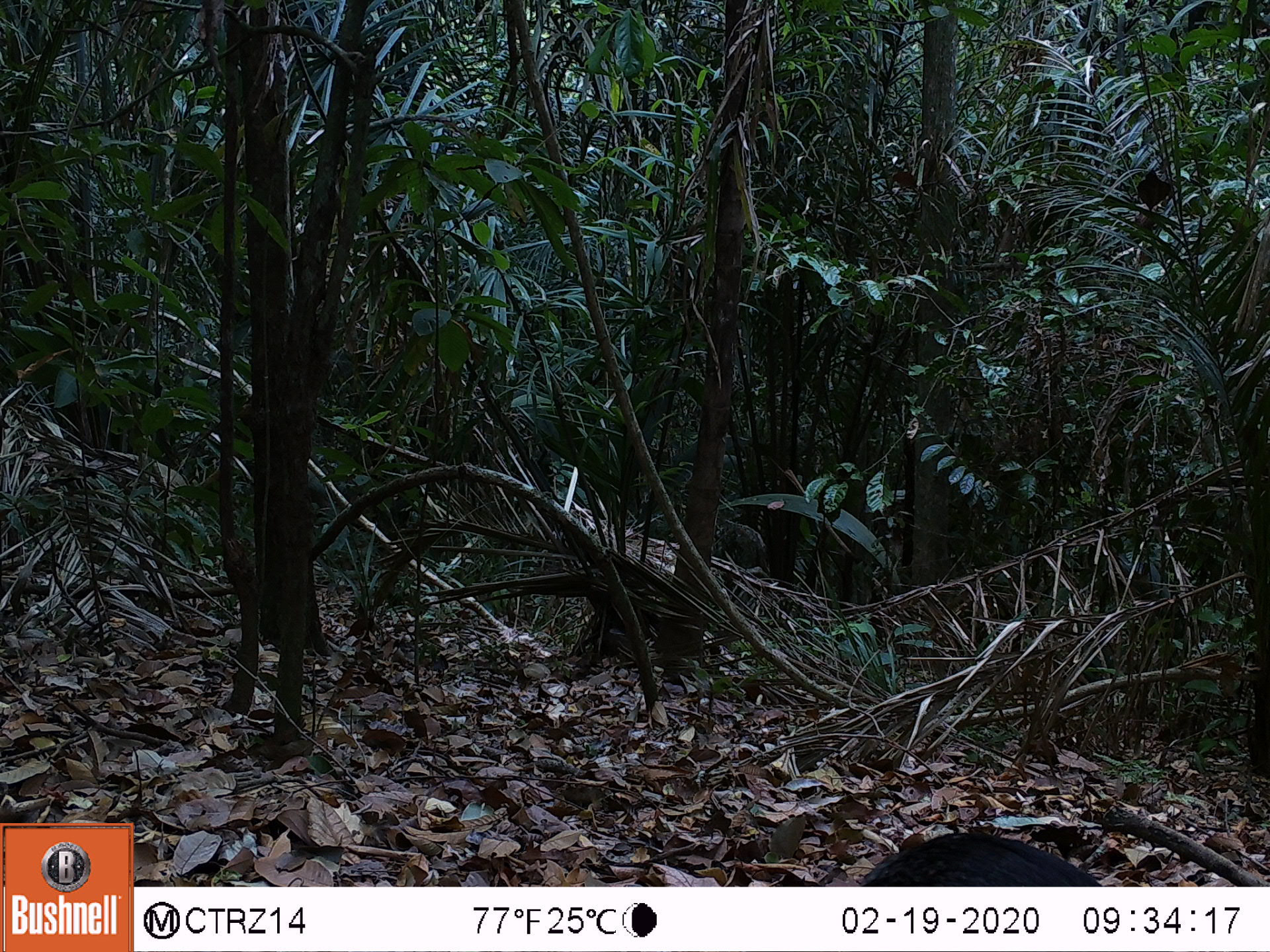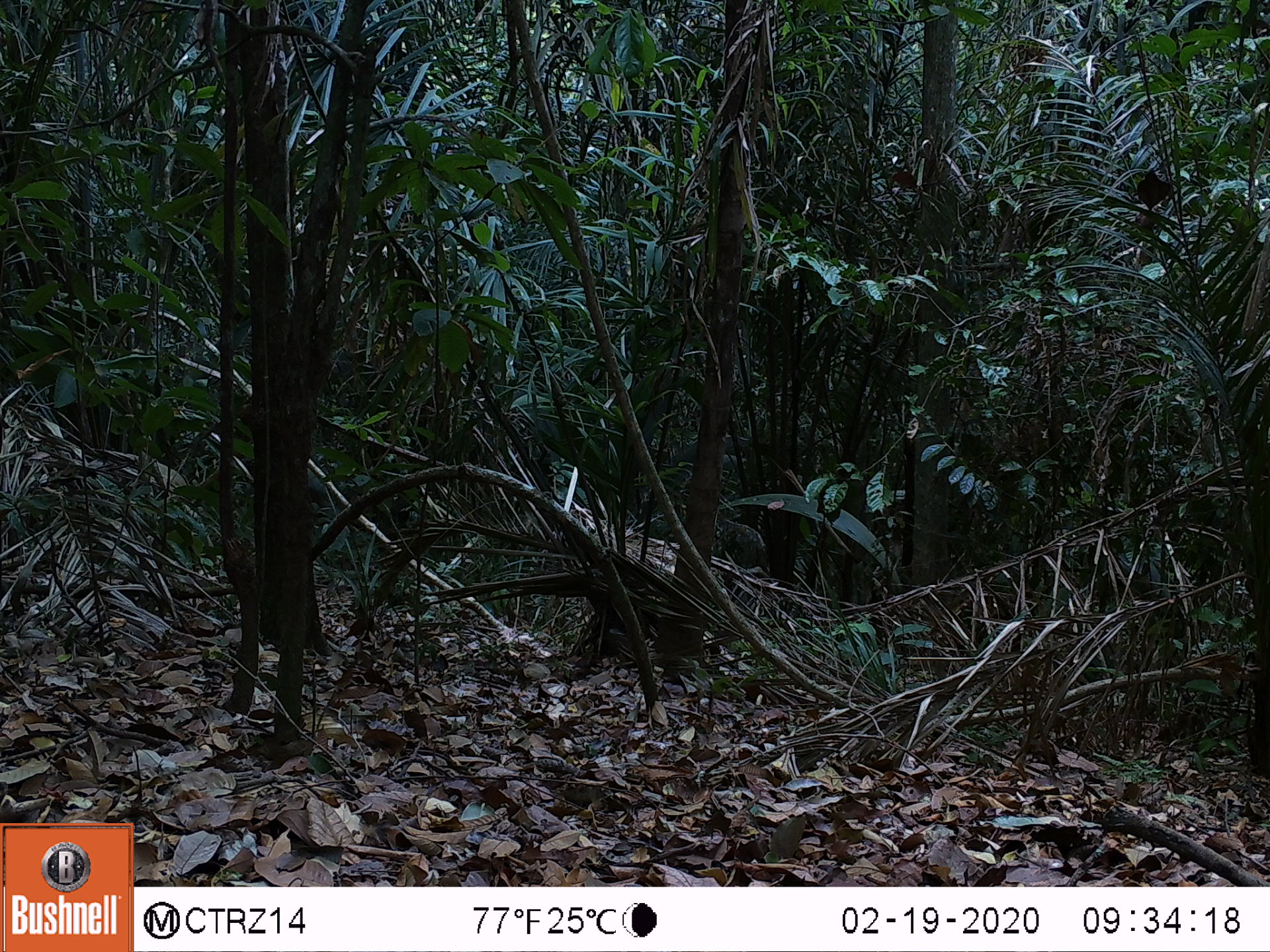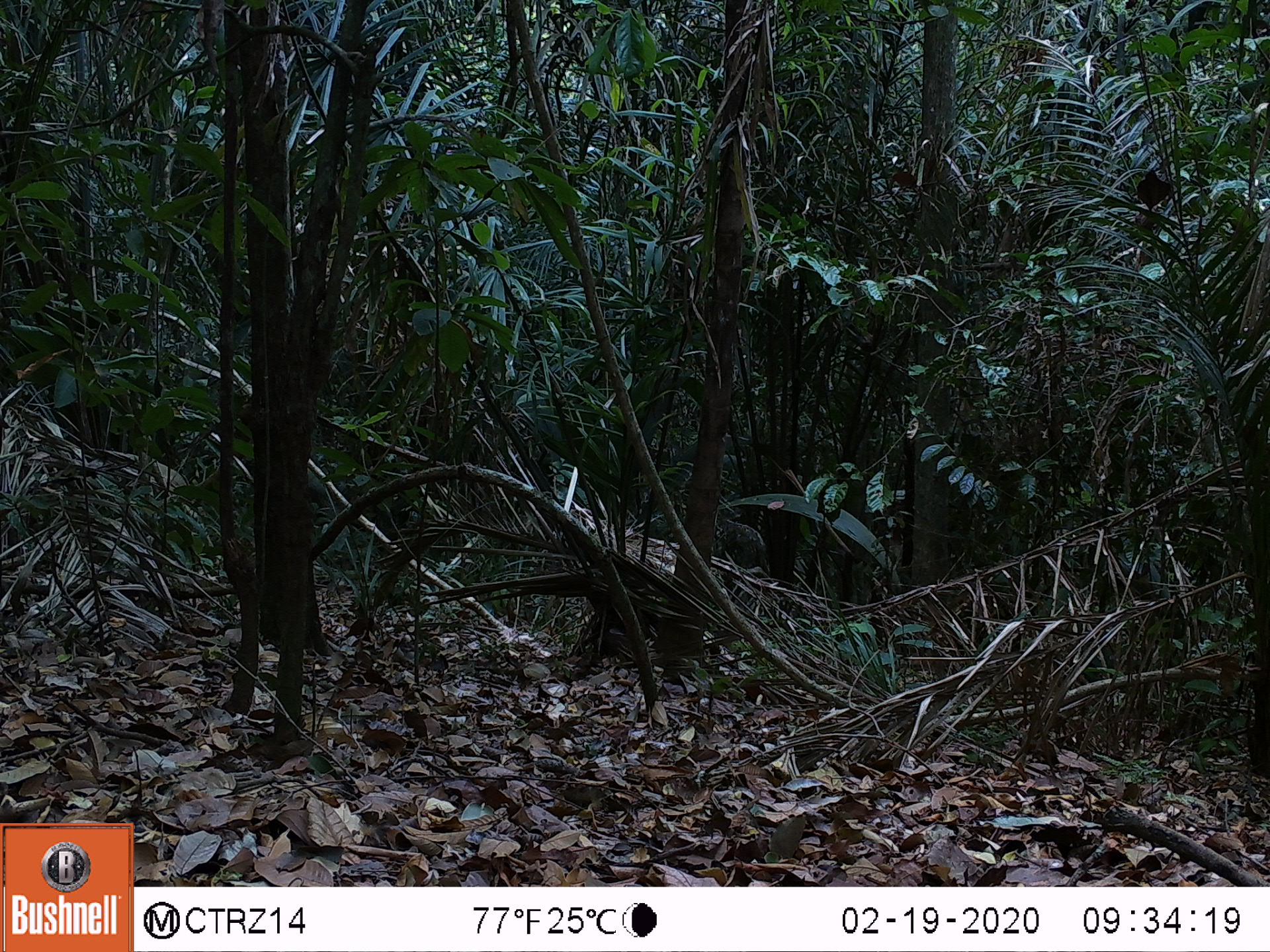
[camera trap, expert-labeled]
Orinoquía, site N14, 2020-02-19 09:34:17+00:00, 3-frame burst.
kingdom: Animalia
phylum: Chordata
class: Mammalia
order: Rodentia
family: Dasyproctidae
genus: Dasyprocta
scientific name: Dasyprocta fuliginosa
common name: black agouti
Black agouti (Dasyprocta fuliginosa).